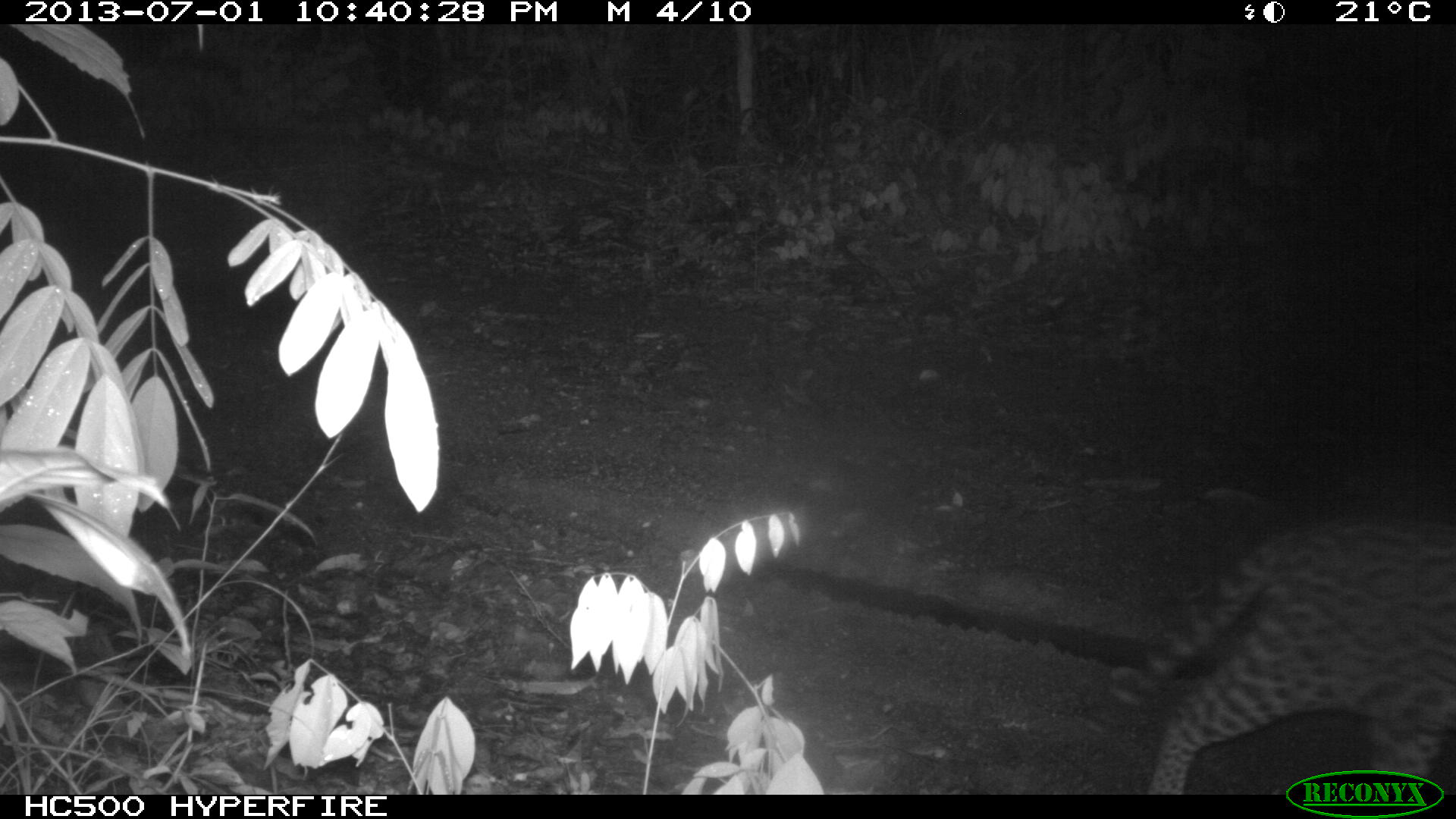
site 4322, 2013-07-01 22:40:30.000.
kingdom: Animalia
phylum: Chordata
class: Mammalia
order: Carnivora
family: Felidae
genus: Leopardus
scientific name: Leopardus pardalis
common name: ocelot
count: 1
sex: male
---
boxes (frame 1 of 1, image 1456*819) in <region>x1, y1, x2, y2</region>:
leopardus pardalis: <region>1085, 510, 1455, 790</region>